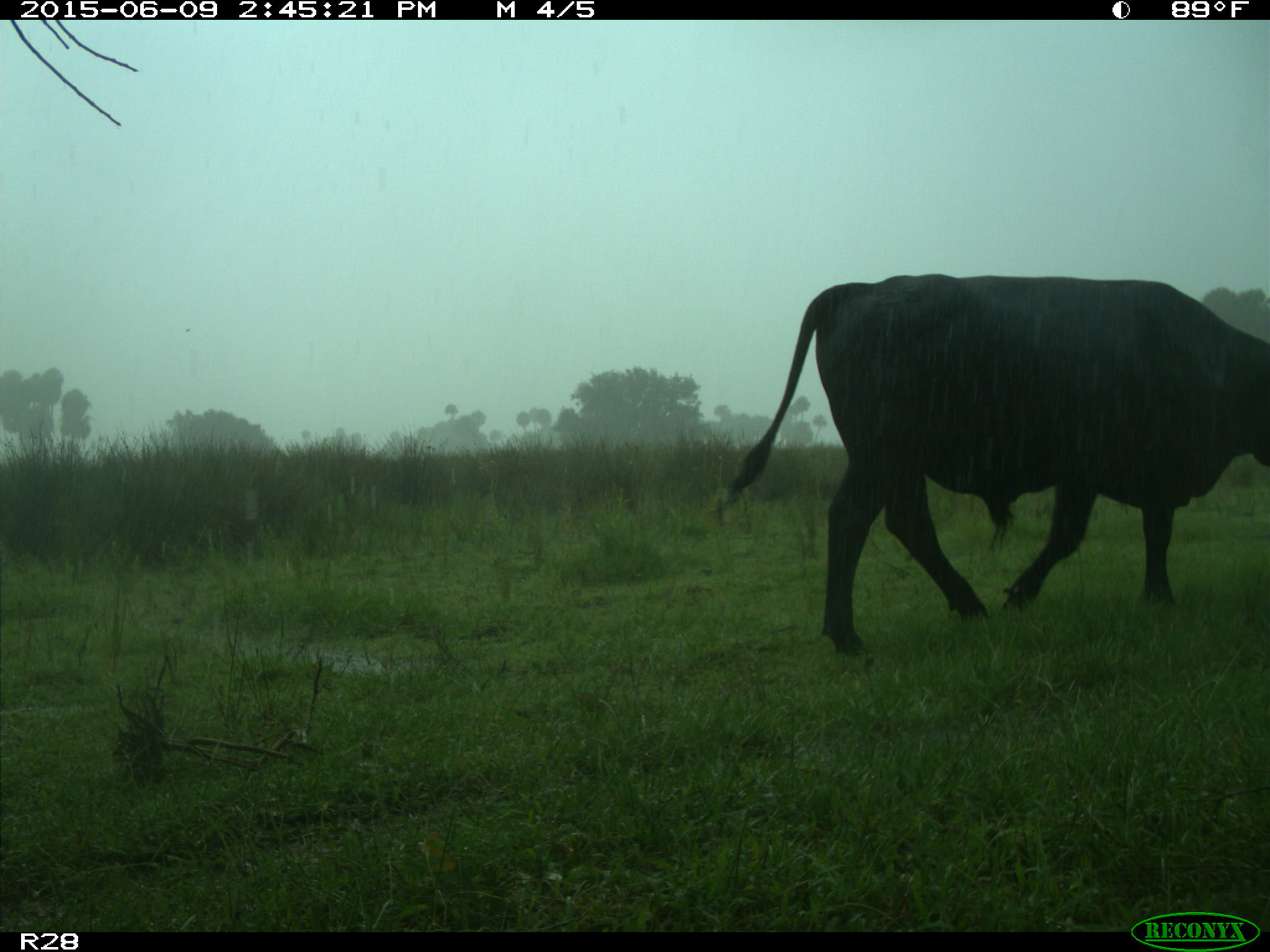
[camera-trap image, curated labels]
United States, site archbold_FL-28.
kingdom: Animalia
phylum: Chordata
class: Mammalia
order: Artiodactyla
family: Bovidae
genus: Bos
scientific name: Bos taurus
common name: domestic cow